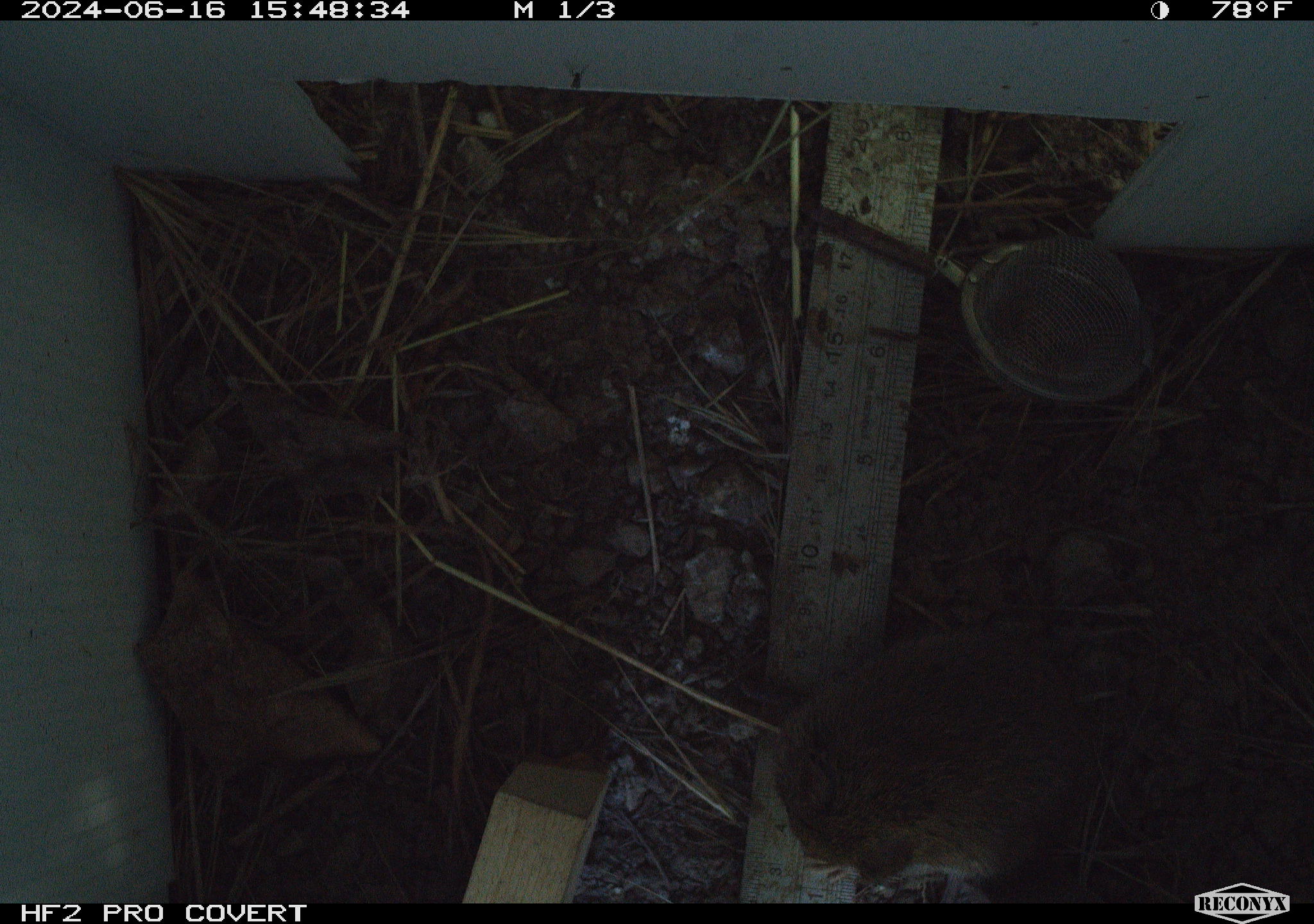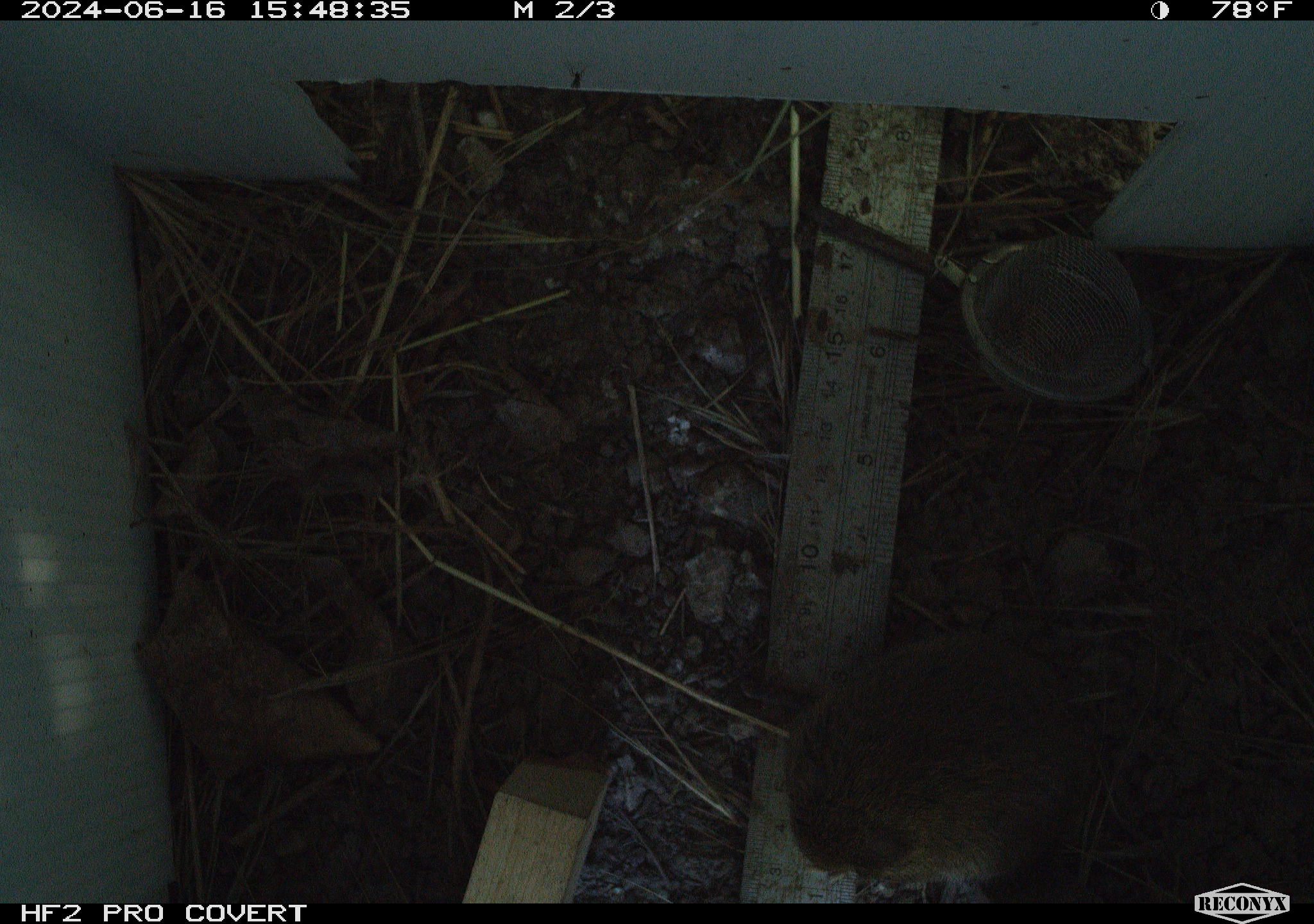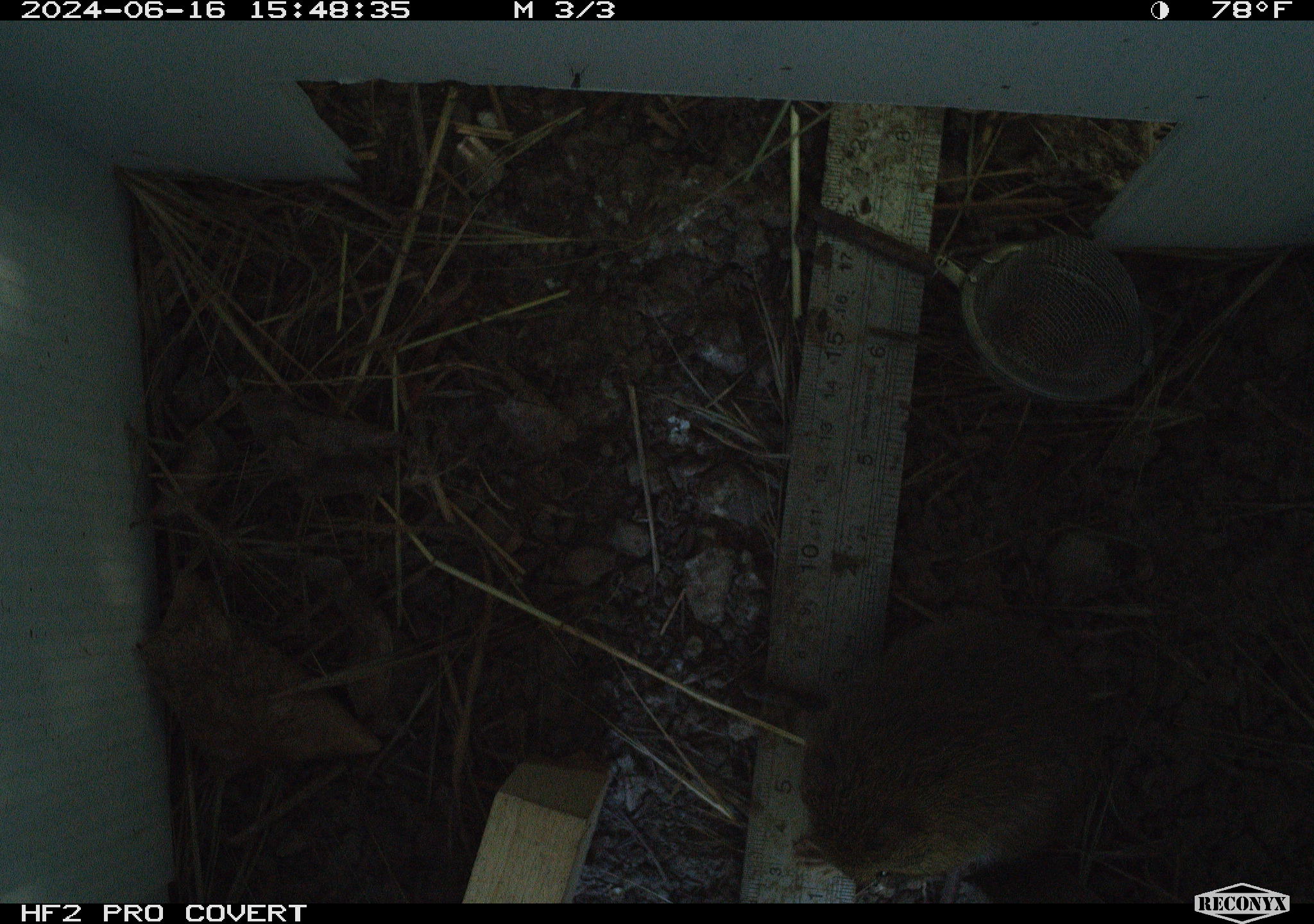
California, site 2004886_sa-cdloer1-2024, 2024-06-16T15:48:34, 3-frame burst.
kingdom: Animalia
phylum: Chordata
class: Mammalia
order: Rodentia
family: Cricetidae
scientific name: Arvicolinae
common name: voles, lemmings, and muskrats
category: arvicolinae subfamily